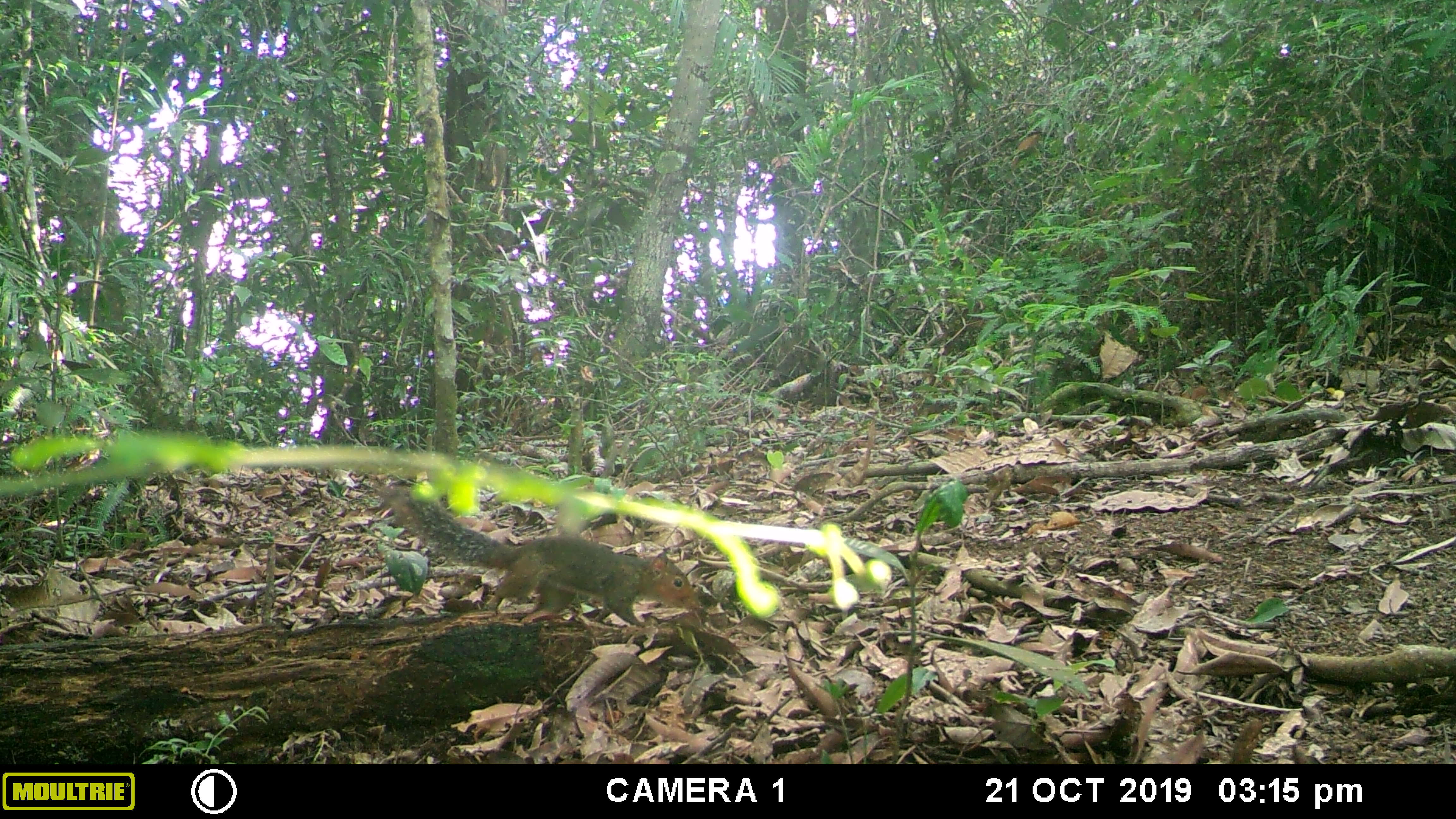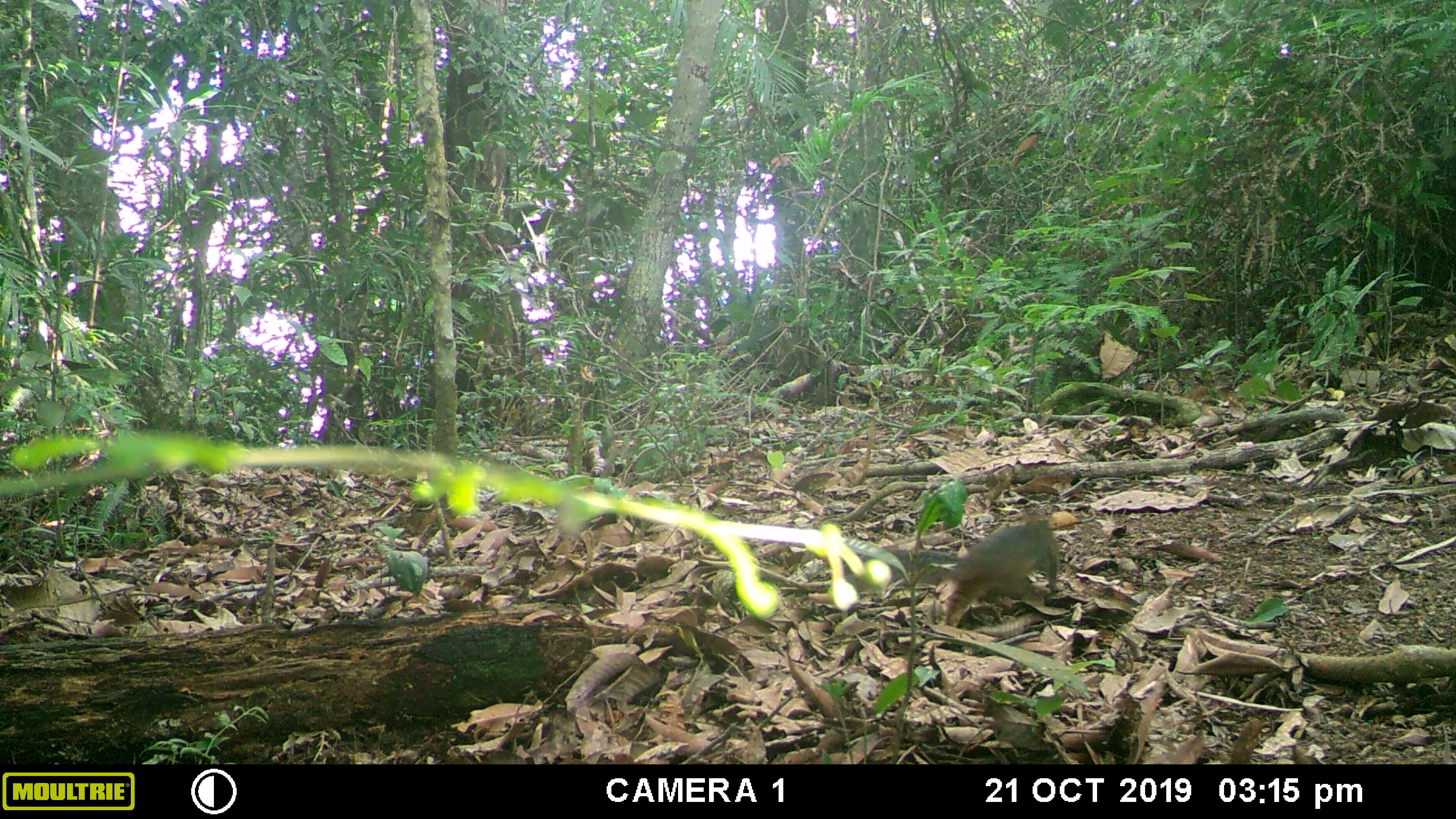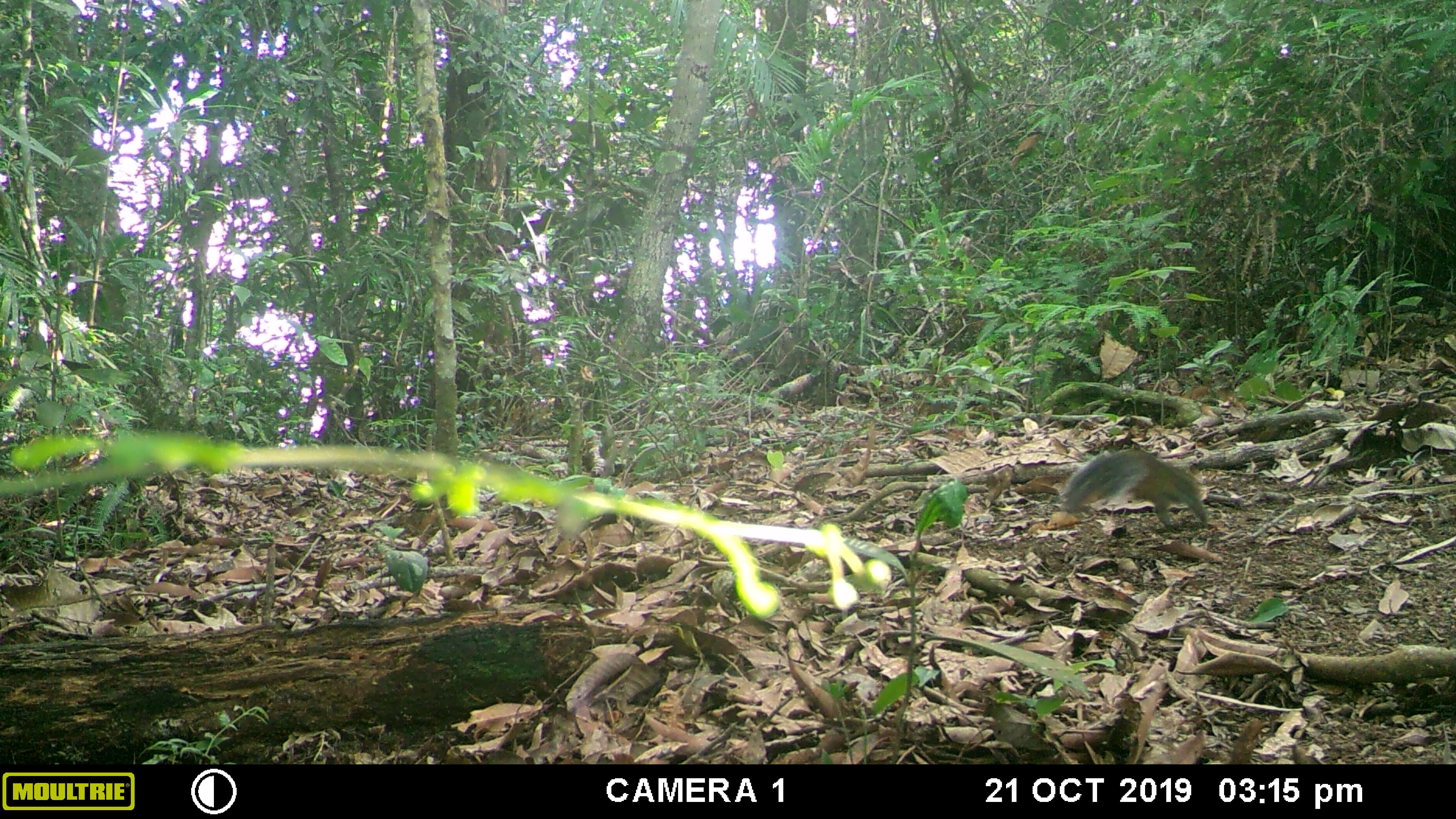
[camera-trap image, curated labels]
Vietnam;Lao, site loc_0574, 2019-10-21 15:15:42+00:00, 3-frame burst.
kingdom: Animalia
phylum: Chordata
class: Mammalia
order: Rodentia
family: Sciuridae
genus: Dremomys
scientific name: Dremomys rufigenis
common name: red-cheeked squirrel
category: red cheeked squirrel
Red cheeked squirrel (red-cheeked squirrel) (Dremomys rufigenis). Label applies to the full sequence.